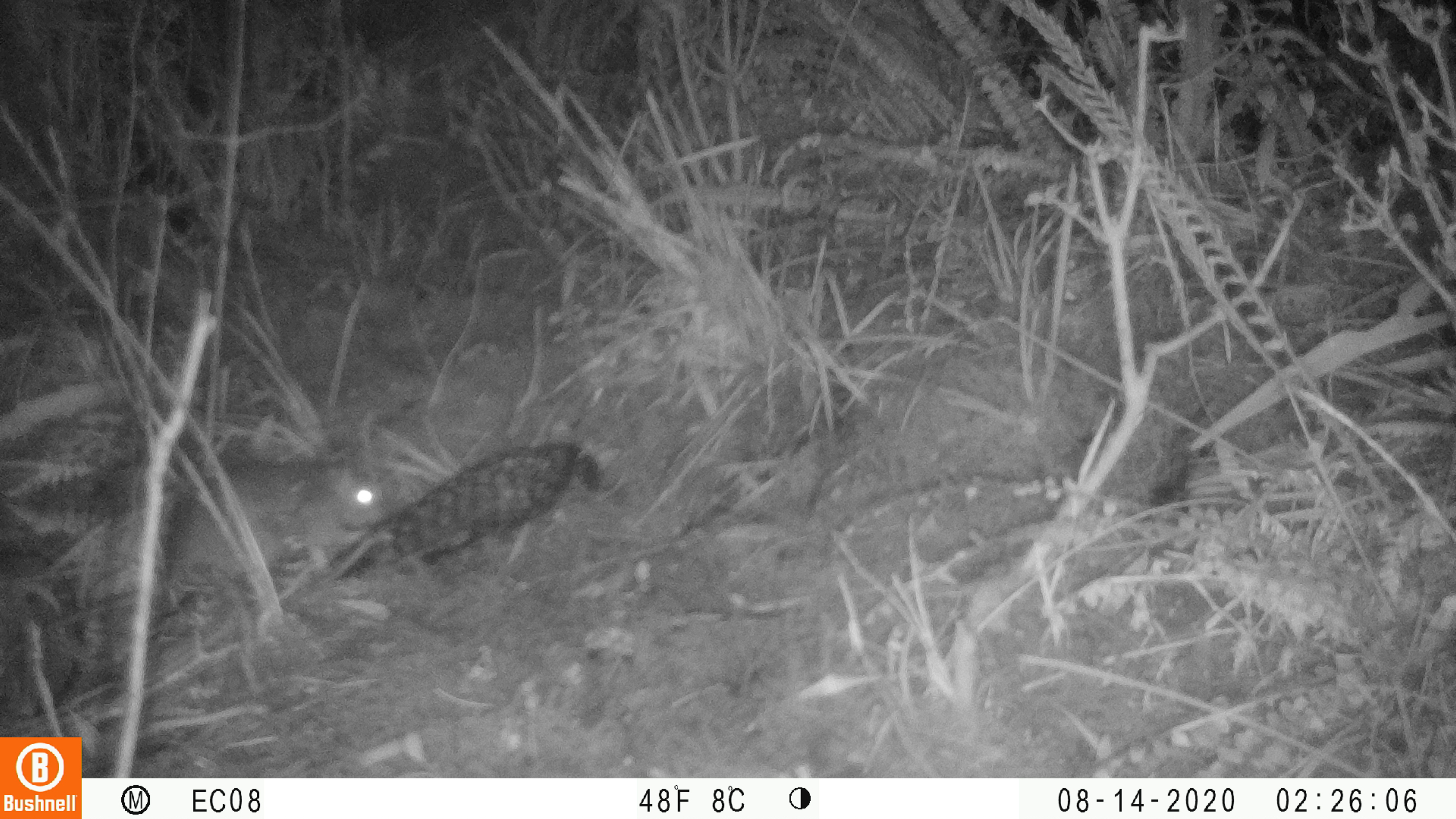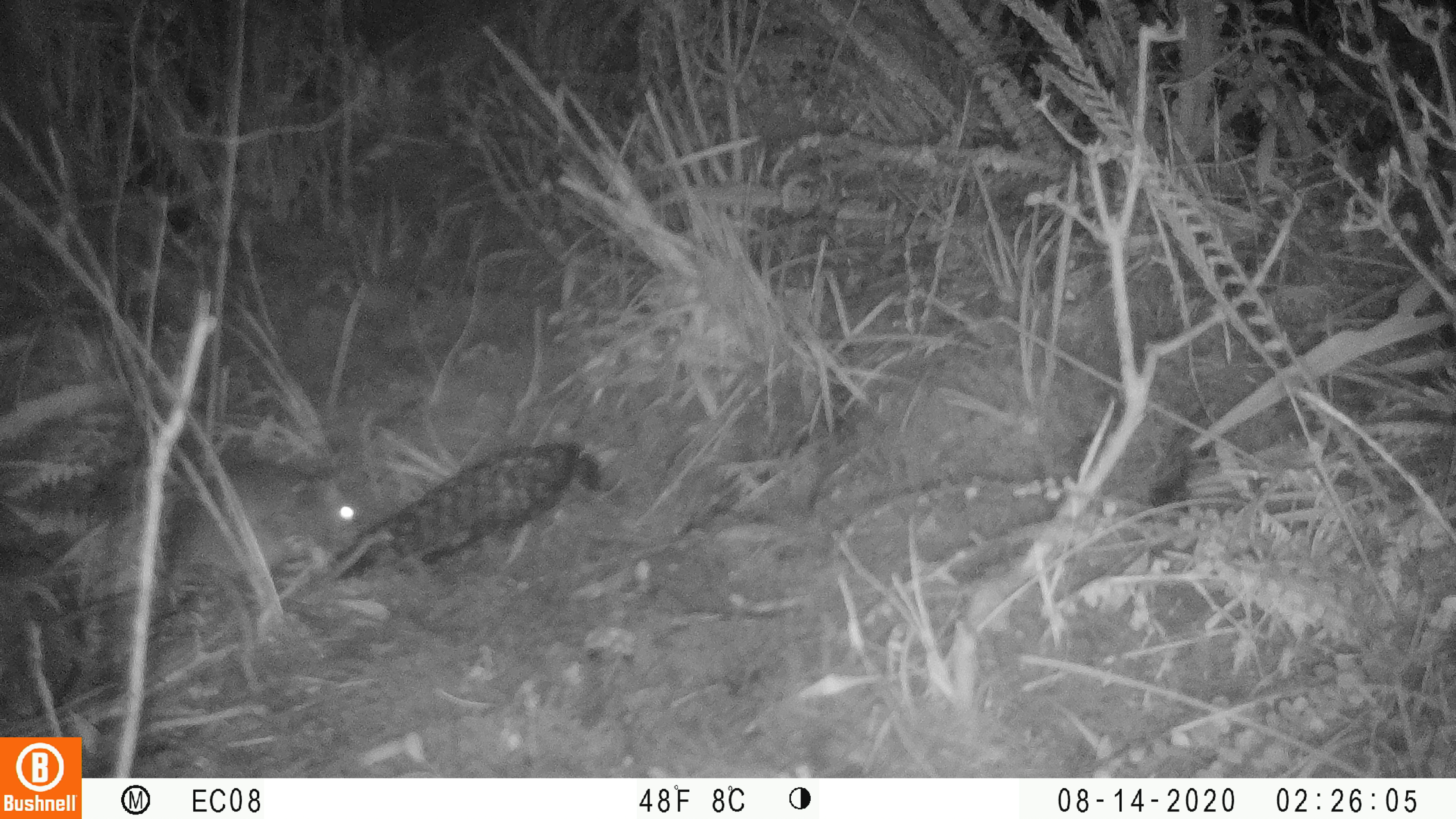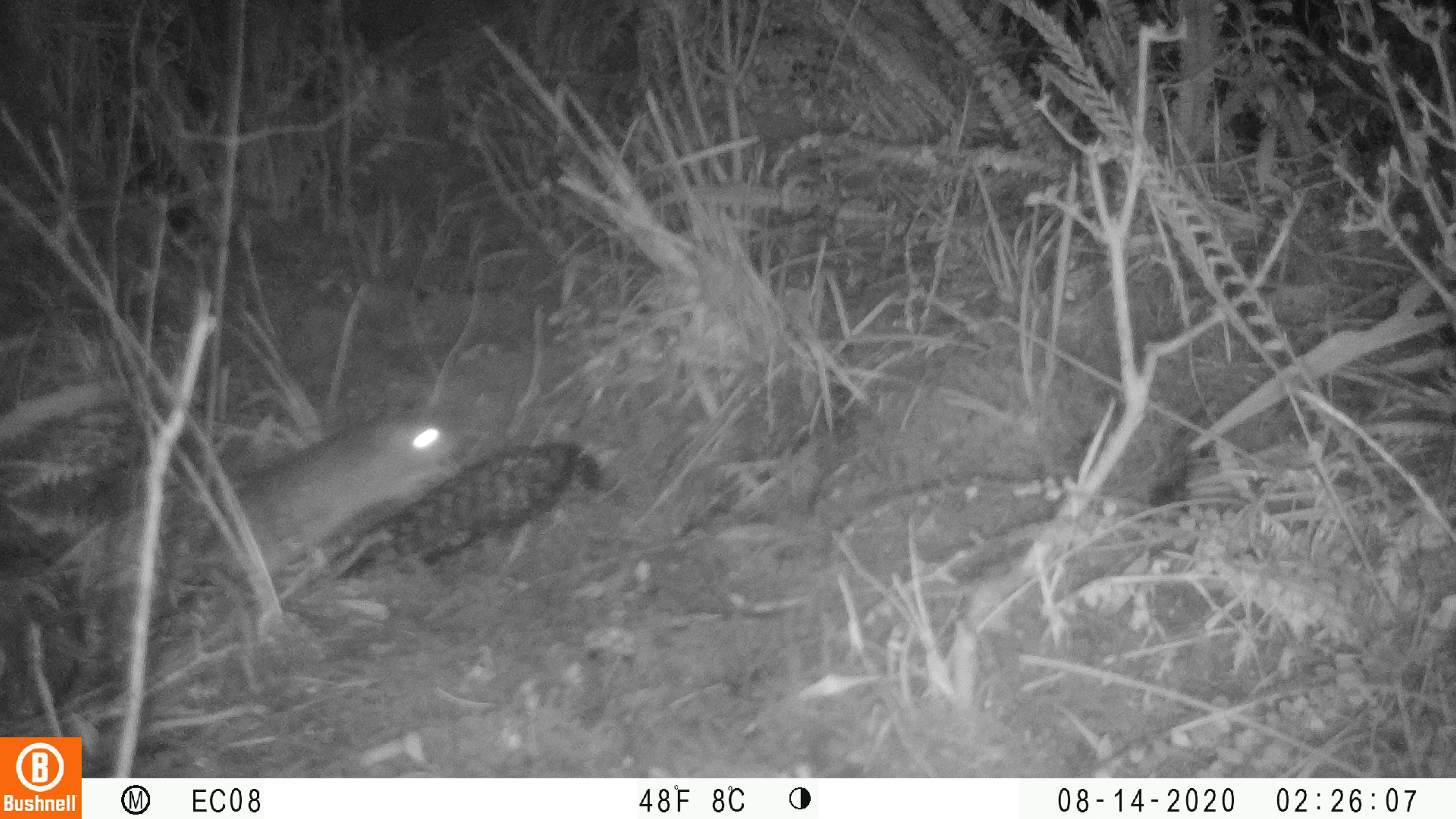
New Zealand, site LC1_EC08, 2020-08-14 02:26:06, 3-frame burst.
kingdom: Animalia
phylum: Chordata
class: Mammalia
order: Rodentia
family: Muridae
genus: Rattus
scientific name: Rattus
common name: rat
Rat (Rattus).